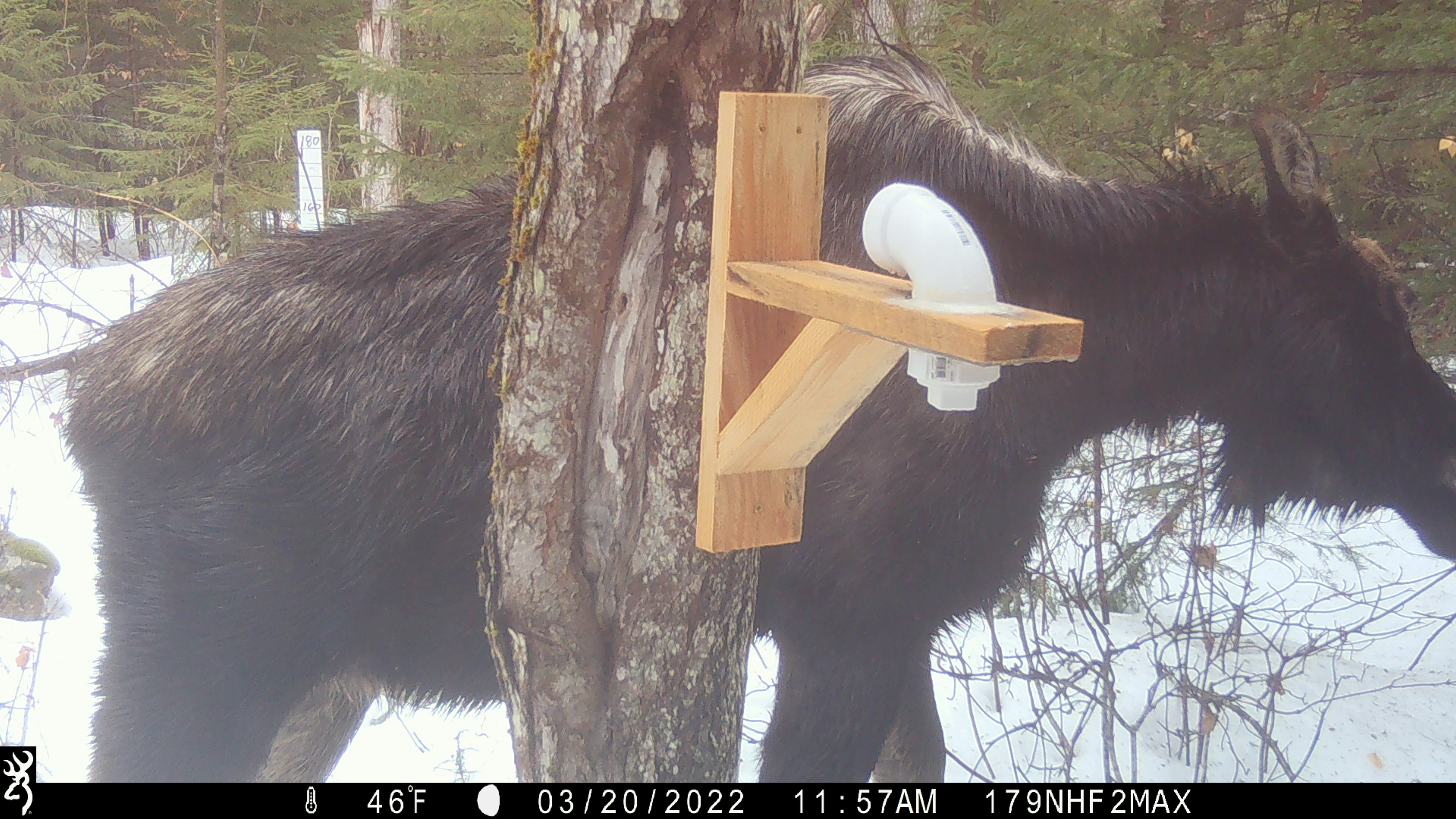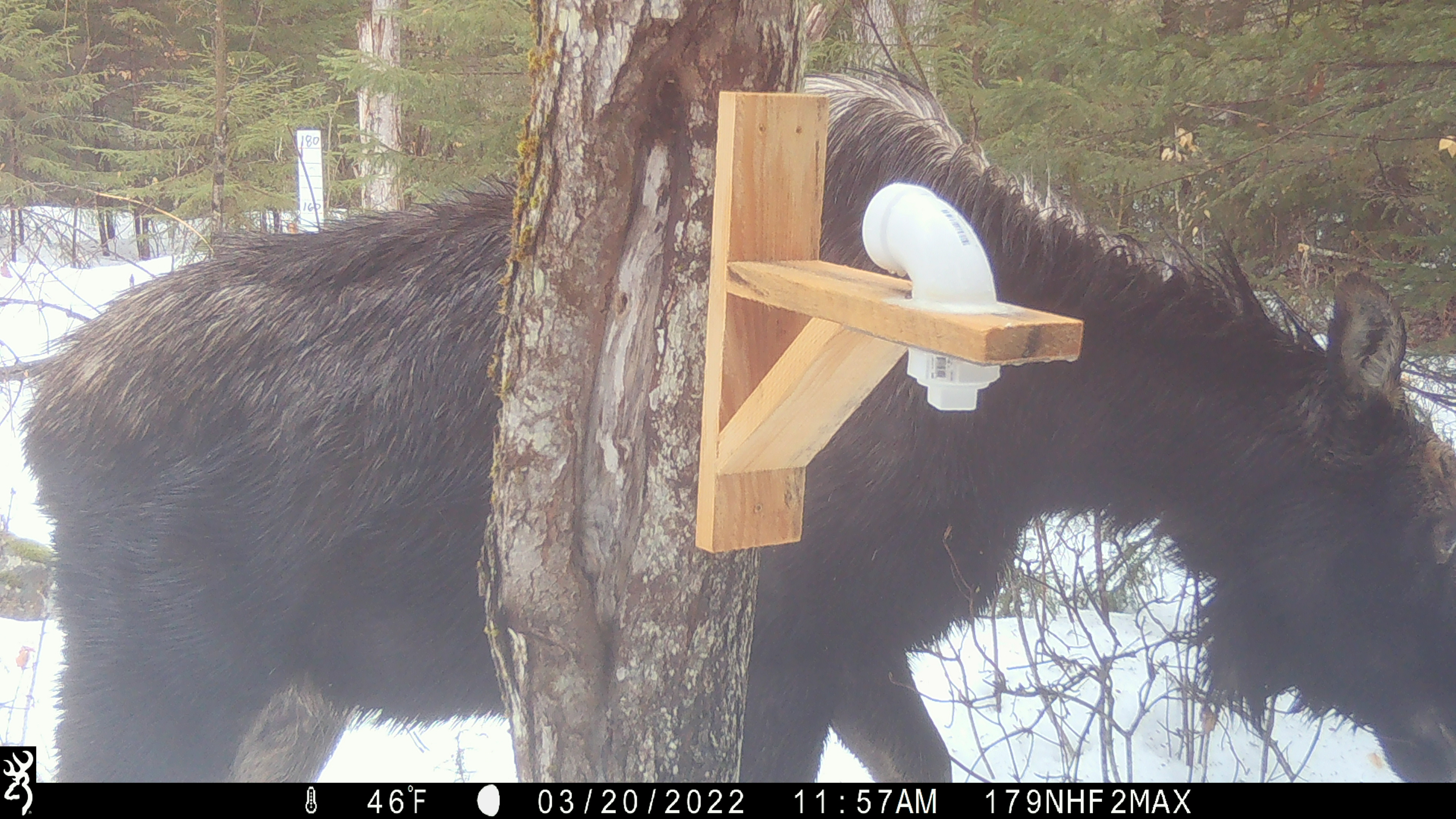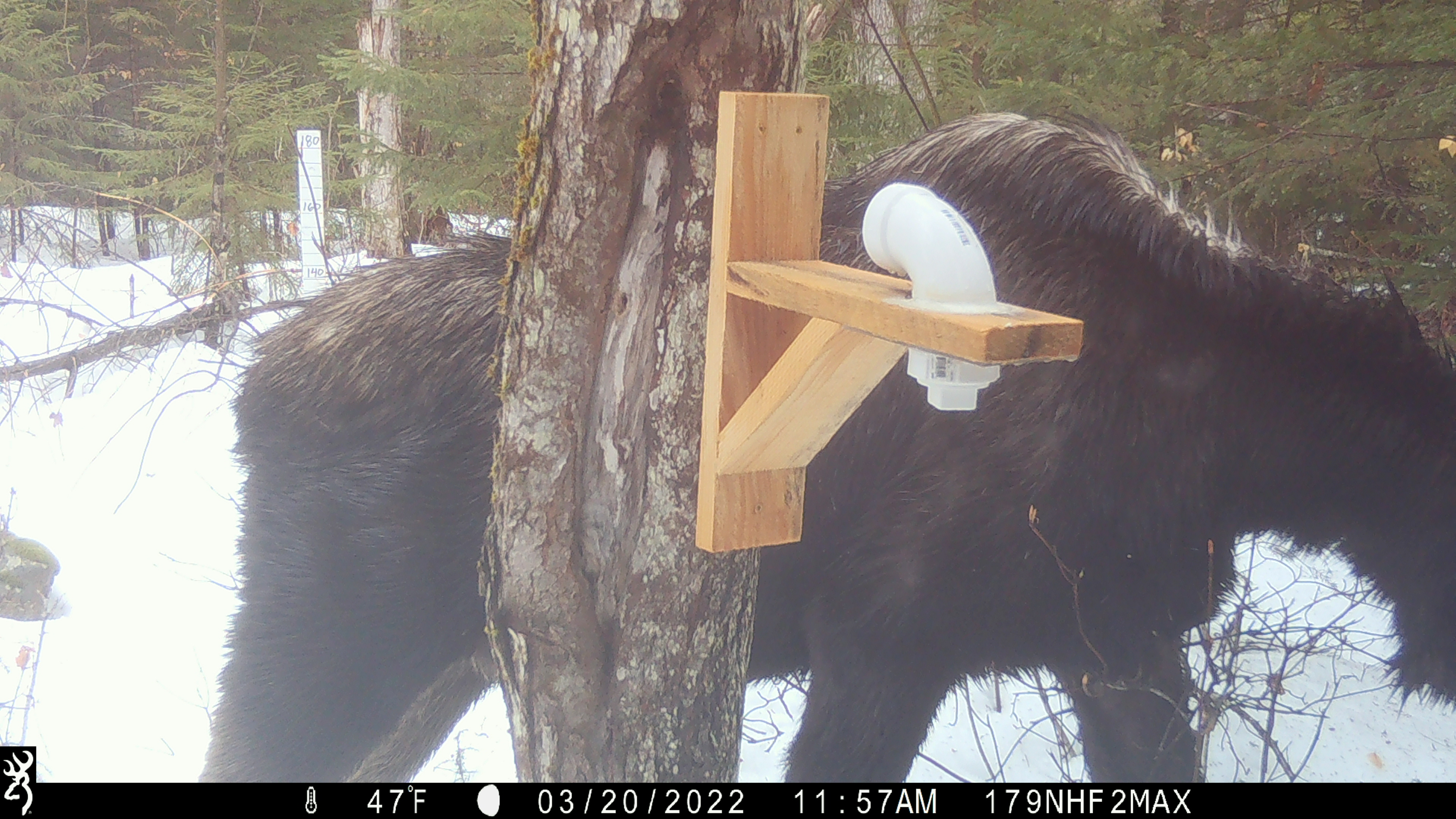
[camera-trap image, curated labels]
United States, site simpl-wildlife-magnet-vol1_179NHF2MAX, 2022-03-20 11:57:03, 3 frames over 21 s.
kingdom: Animalia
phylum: Chordata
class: Mammalia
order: Artiodactyla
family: Cervidae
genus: Alces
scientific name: Alces alces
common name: moose